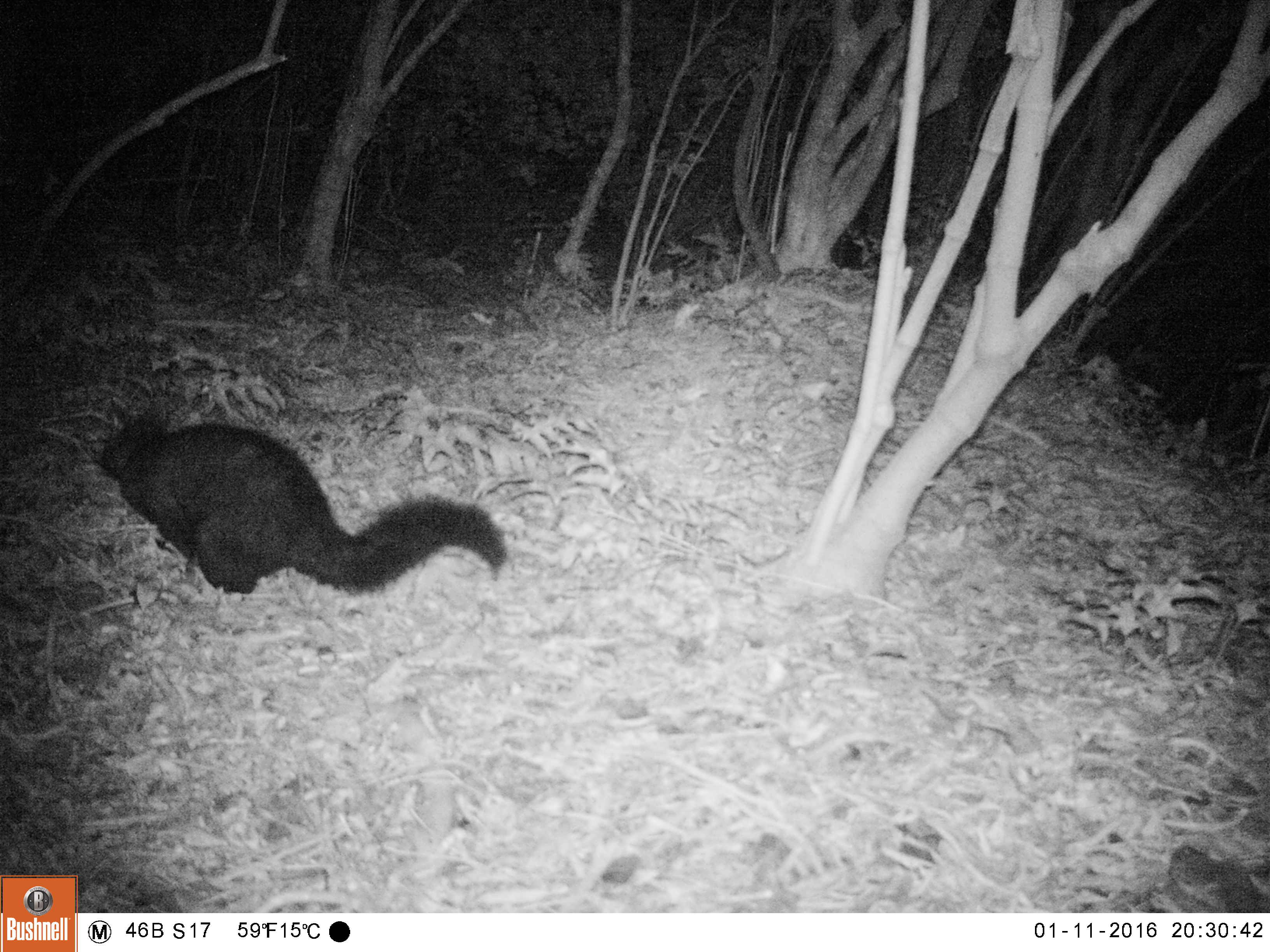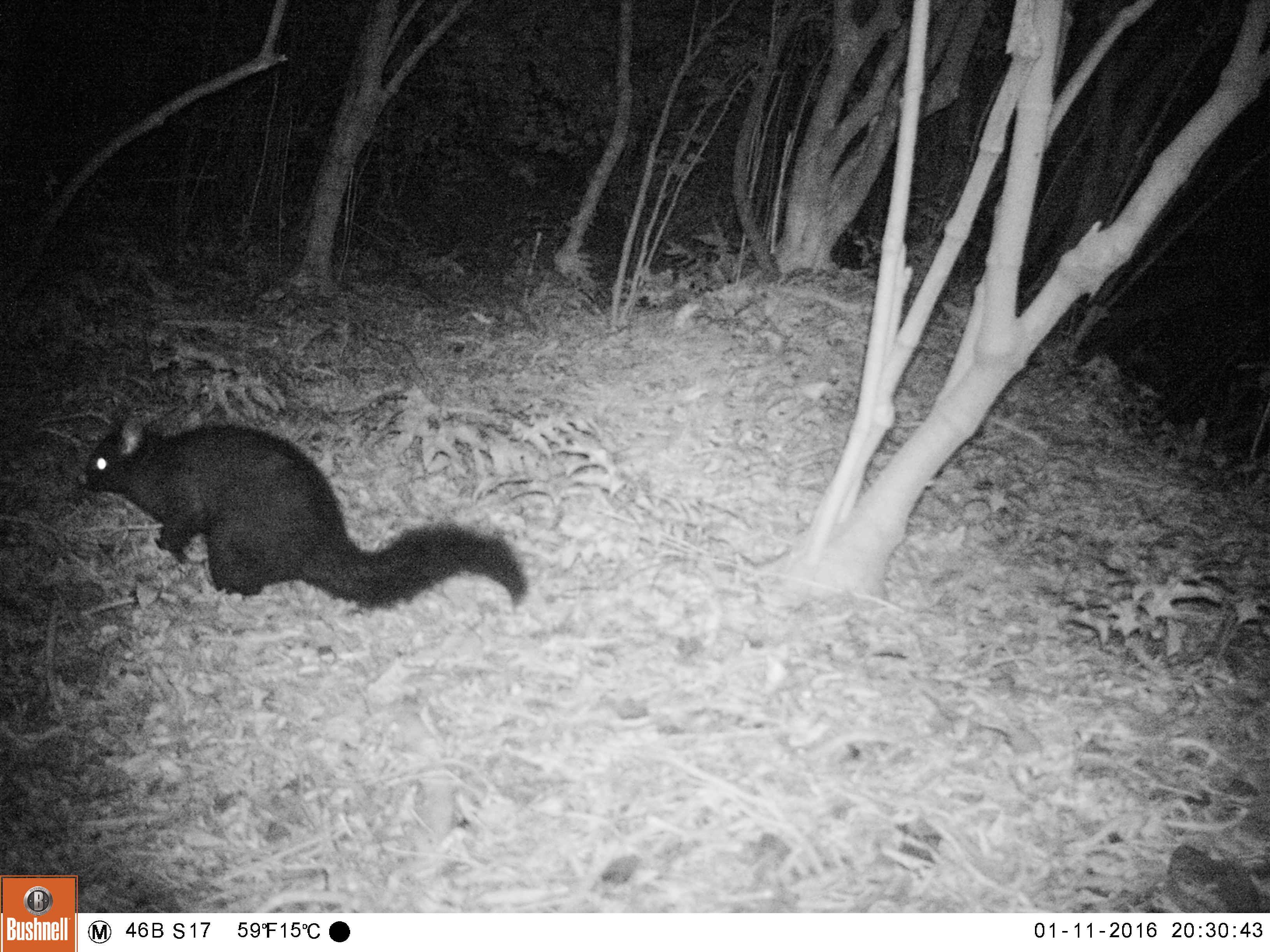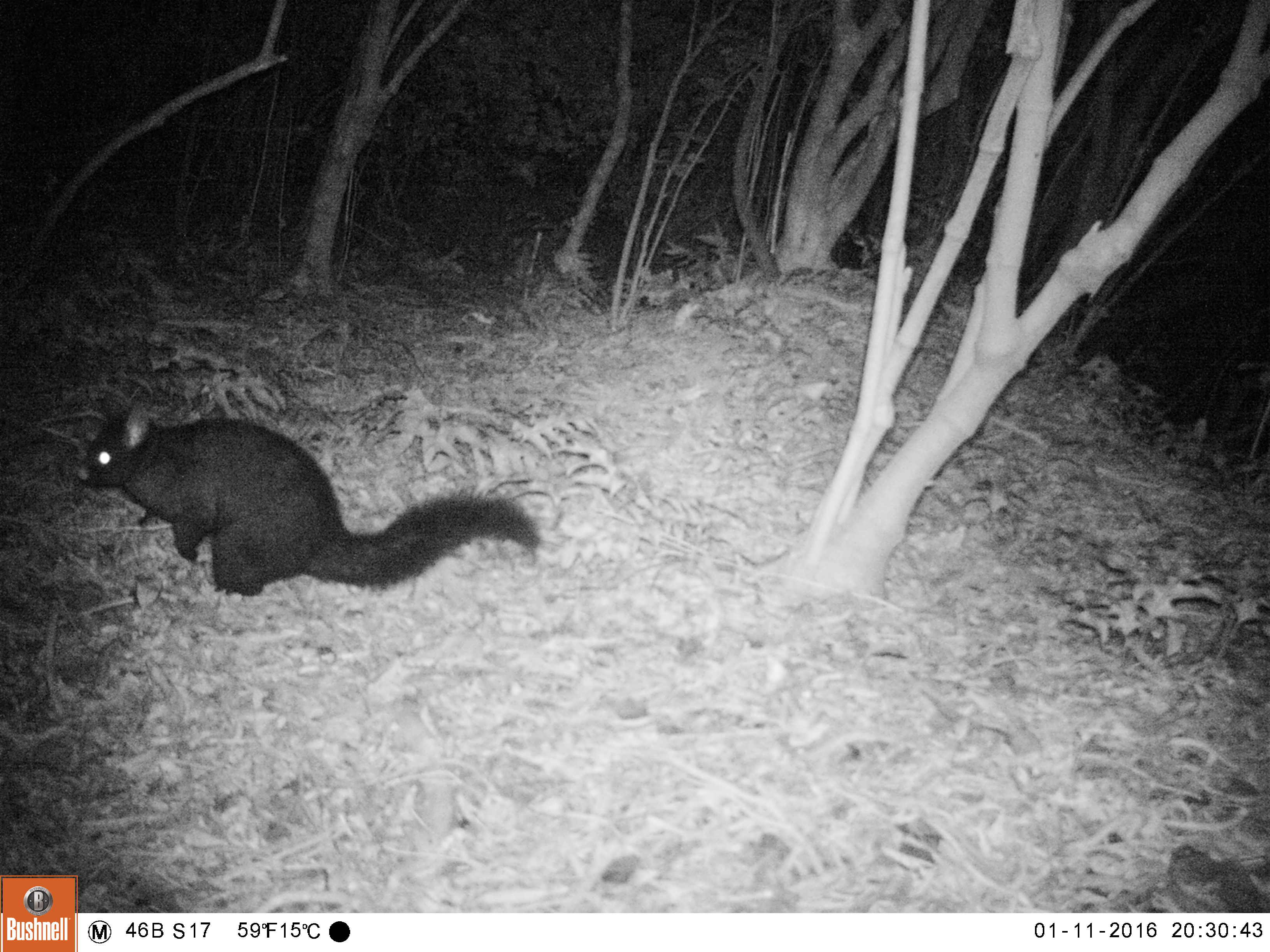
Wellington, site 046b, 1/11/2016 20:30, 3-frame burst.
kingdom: Animalia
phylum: Chordata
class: Mammalia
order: Didelphimorphia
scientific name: Didelphimorphia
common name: possum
Possum (Didelphimorphia).